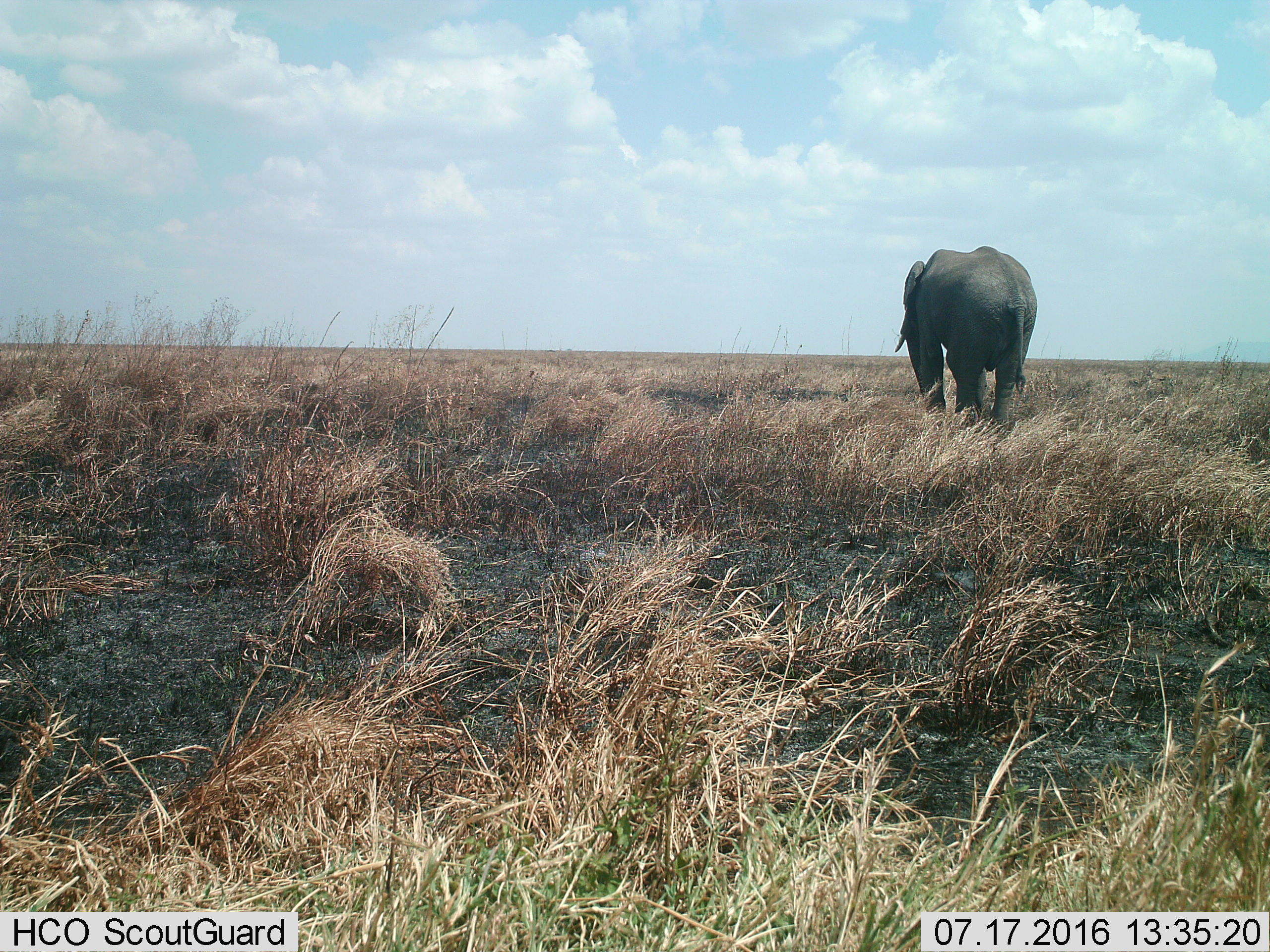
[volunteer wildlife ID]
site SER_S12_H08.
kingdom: Animalia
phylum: Chordata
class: Mammalia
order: Proboscidea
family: Elephantidae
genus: Loxodonta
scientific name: Loxodonta africana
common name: african bush elephant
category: elephant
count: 1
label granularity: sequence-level